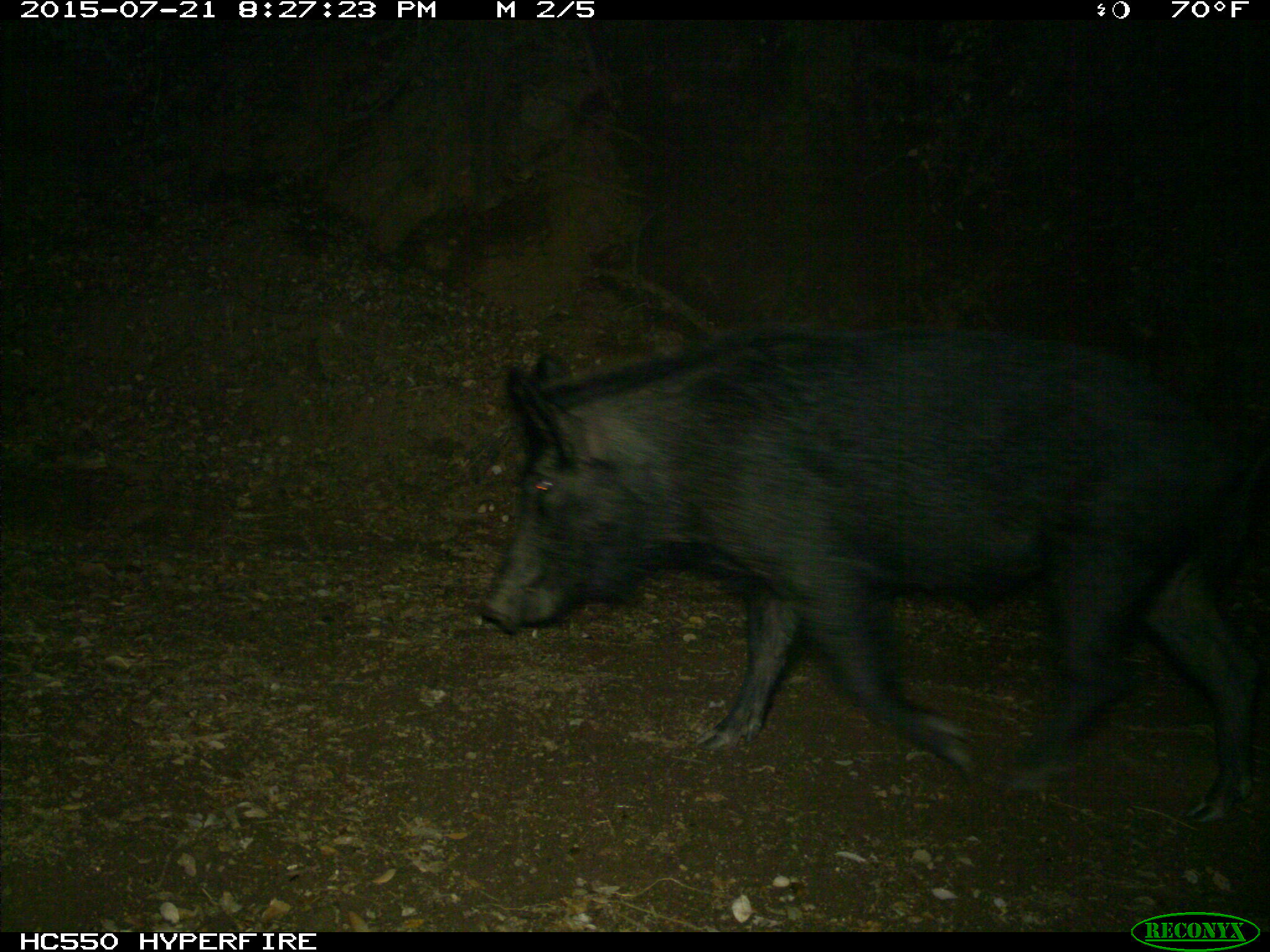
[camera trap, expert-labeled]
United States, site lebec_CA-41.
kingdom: Animalia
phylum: Chordata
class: Mammalia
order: Artiodactyla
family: Suidae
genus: Sus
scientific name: Sus scrofa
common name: wild boar